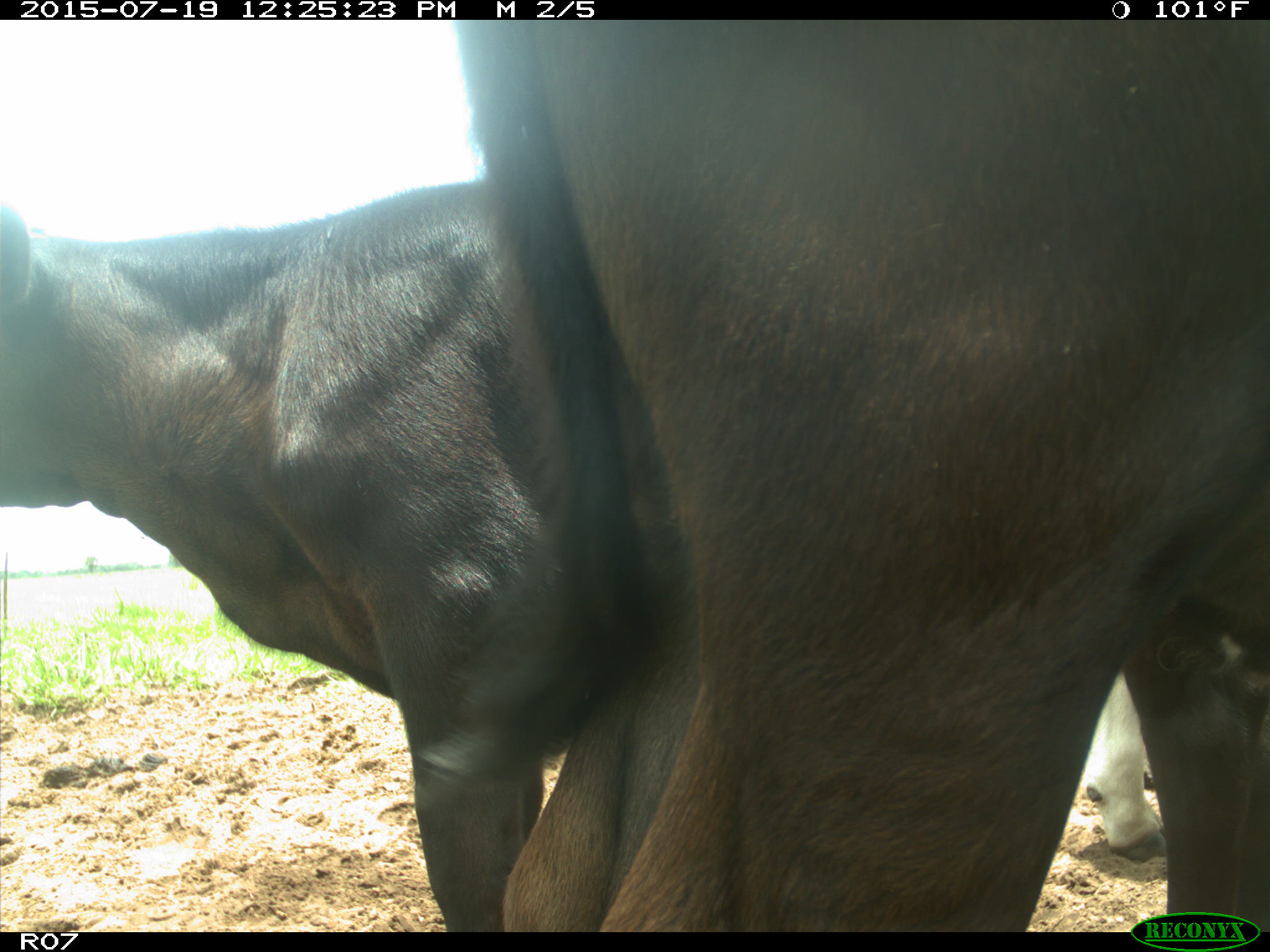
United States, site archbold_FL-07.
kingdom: Animalia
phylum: Chordata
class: Mammalia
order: Artiodactyla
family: Bovidae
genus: Bos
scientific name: Bos taurus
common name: domestic cow